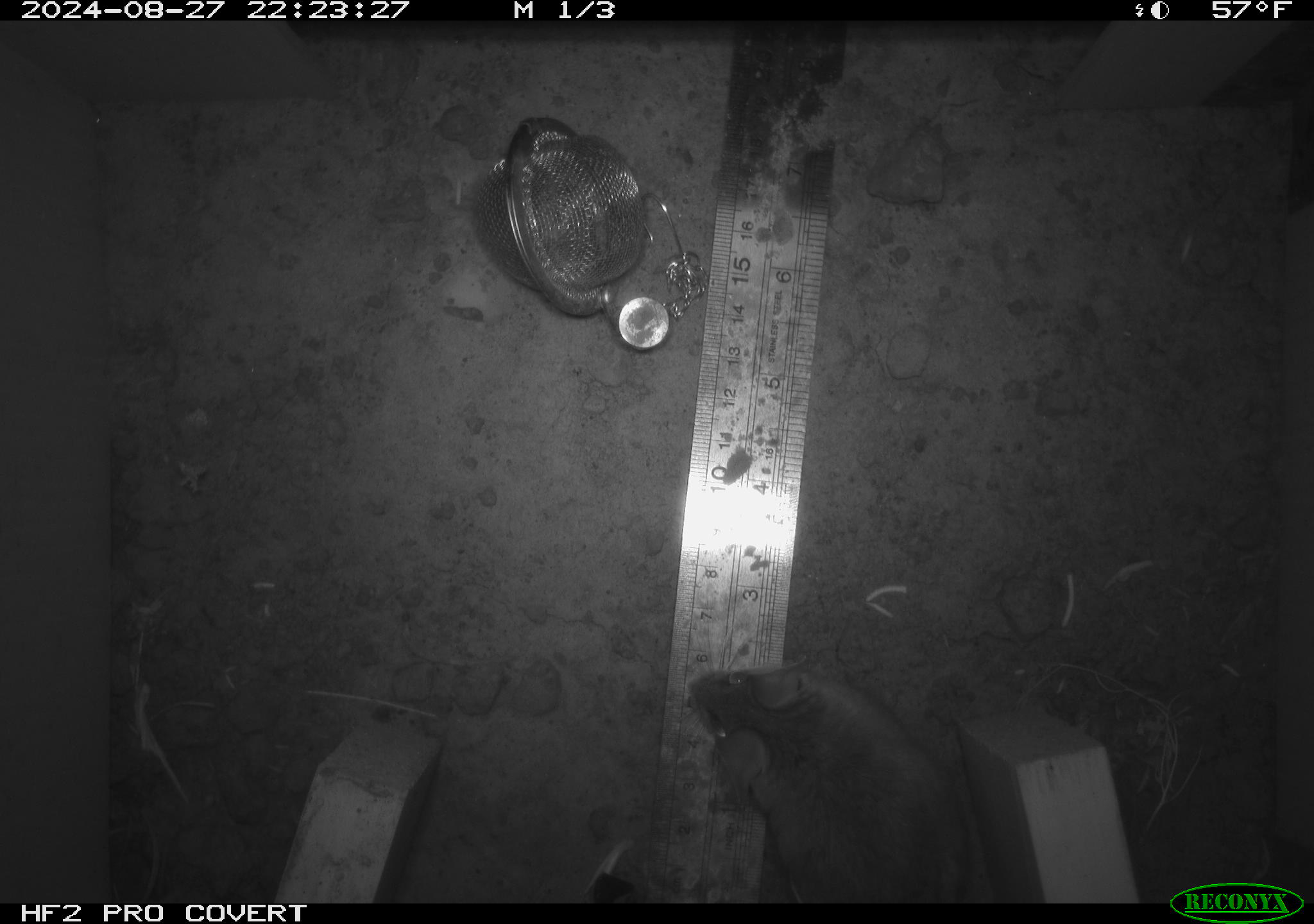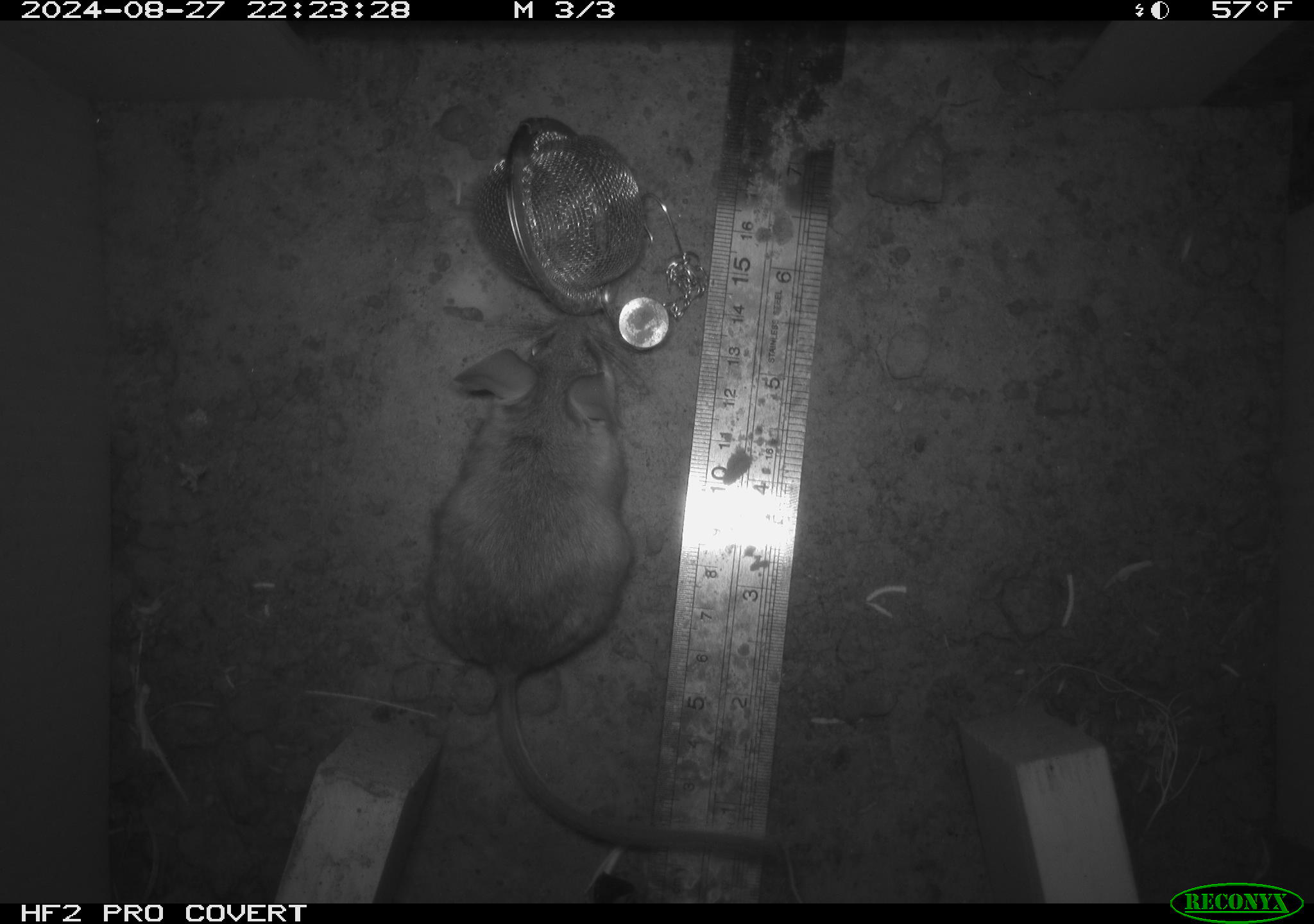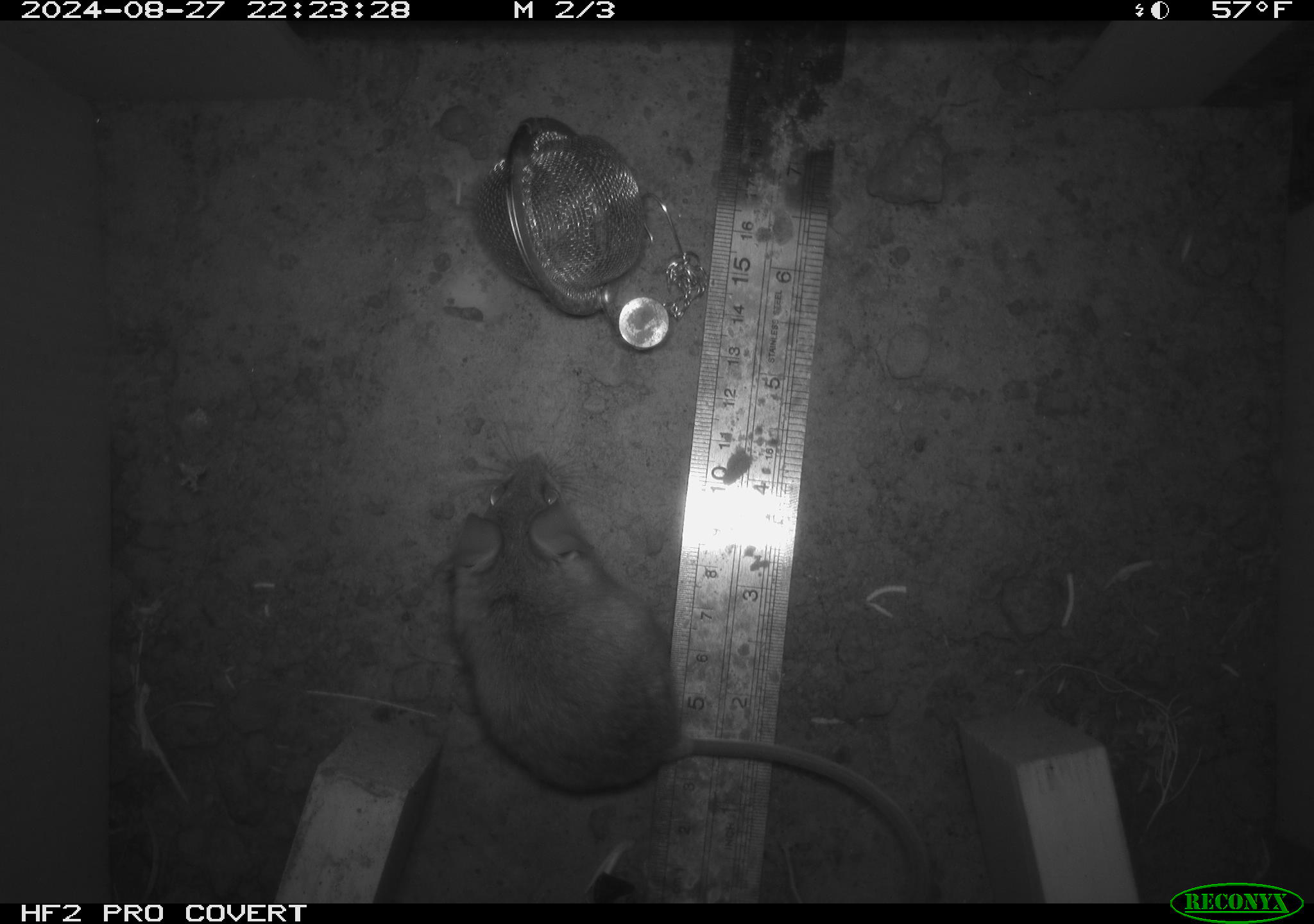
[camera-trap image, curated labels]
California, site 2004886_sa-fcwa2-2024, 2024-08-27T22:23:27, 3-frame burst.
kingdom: Animalia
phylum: Chordata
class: Mammalia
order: Rodentia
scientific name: Rodentia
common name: mouse species